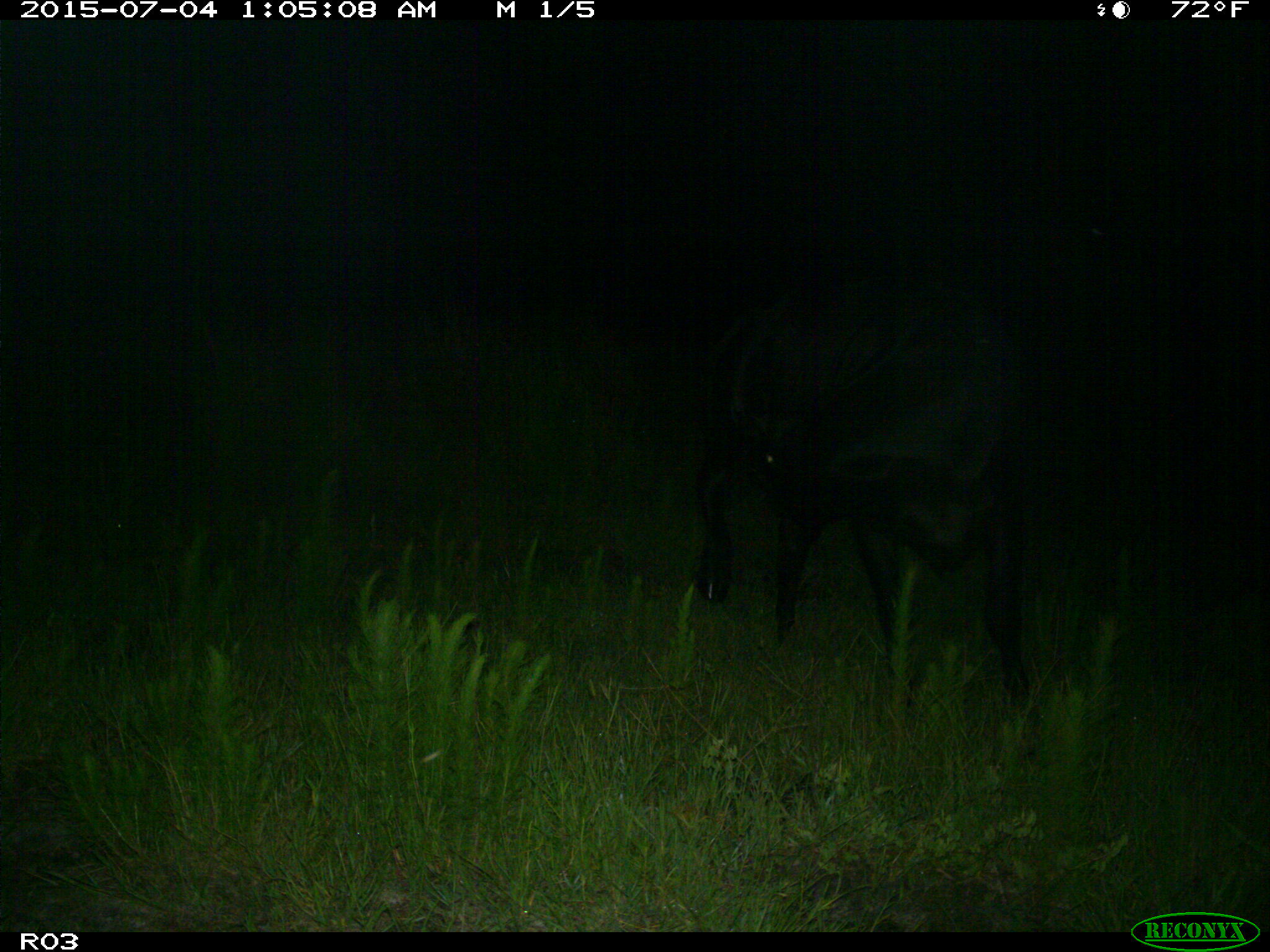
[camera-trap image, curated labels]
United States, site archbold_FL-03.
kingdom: Animalia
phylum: Chordata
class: Mammalia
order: Artiodactyla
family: Bovidae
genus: Bos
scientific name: Bos taurus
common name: domestic cow